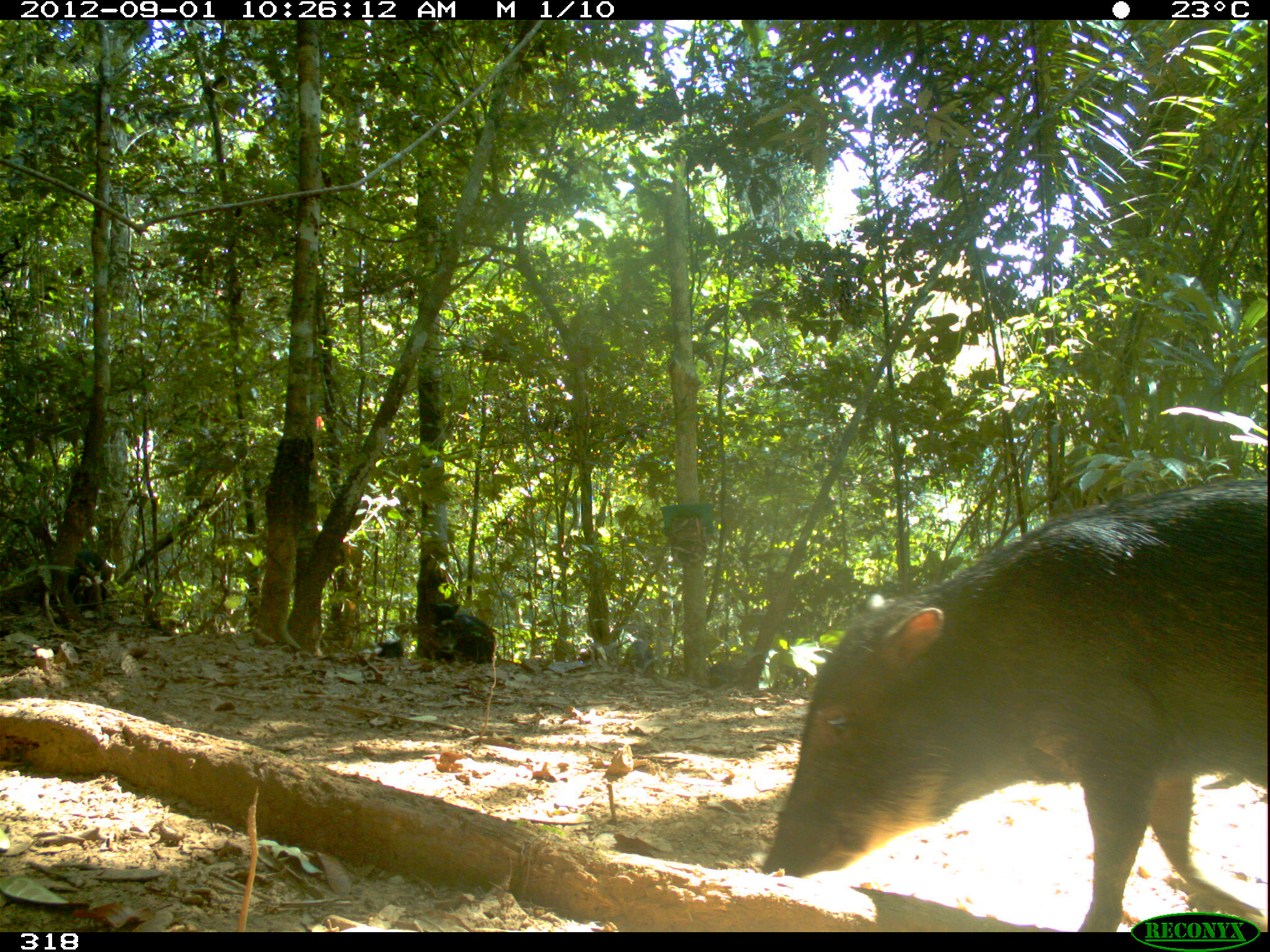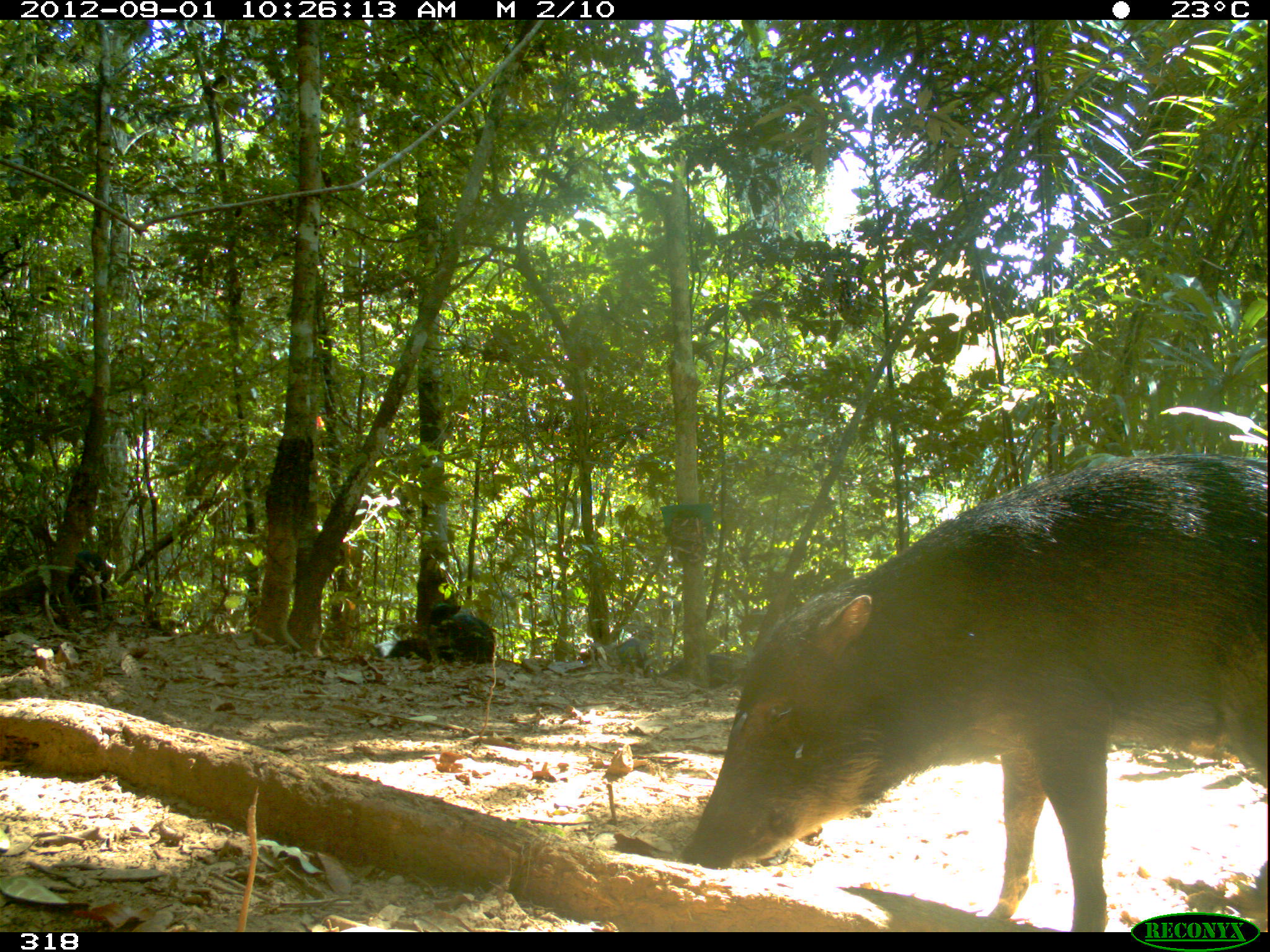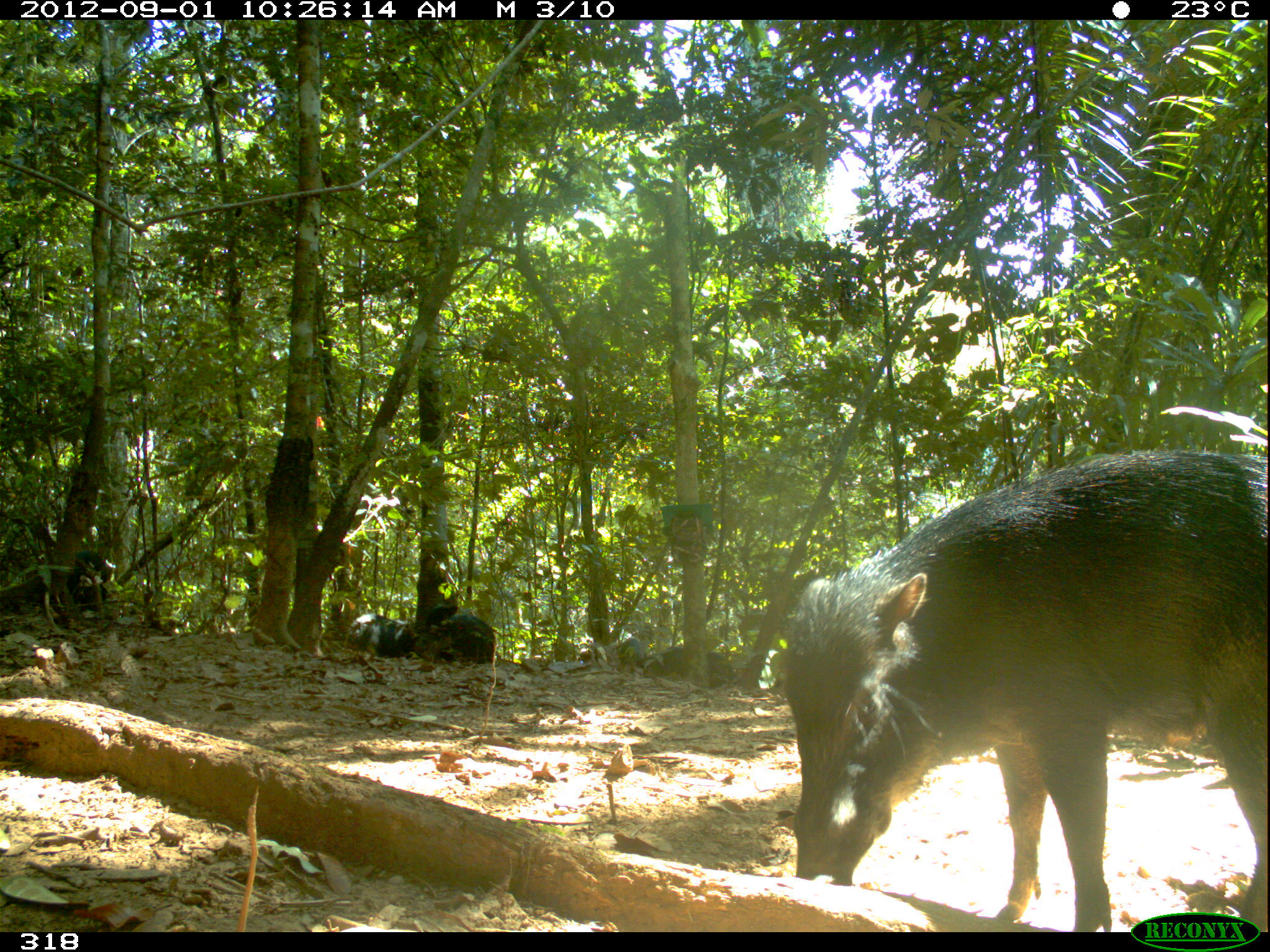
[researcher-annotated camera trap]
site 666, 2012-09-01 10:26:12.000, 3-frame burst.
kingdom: Animalia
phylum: Chordata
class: Mammalia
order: Artiodactyla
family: Tayassuidae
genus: Tayassu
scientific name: Tayassu pecari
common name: white-lipped peccary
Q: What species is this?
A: Tayassu pecari (white-lipped peccary).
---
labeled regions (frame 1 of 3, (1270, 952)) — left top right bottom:
tayassu pecari: 761 478 1267 929; 426 601 496 664; 67 550 116 612; 709 659 758 687; 624 639 655 675; 772 664 815 689; 358 638 403 658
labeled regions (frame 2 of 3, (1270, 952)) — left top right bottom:
tayassu pecari: 675 449 1265 932; 425 602 496 665; 658 653 748 688; 66 549 115 612; 371 638 431 663; 615 638 652 675; 146 609 188 634